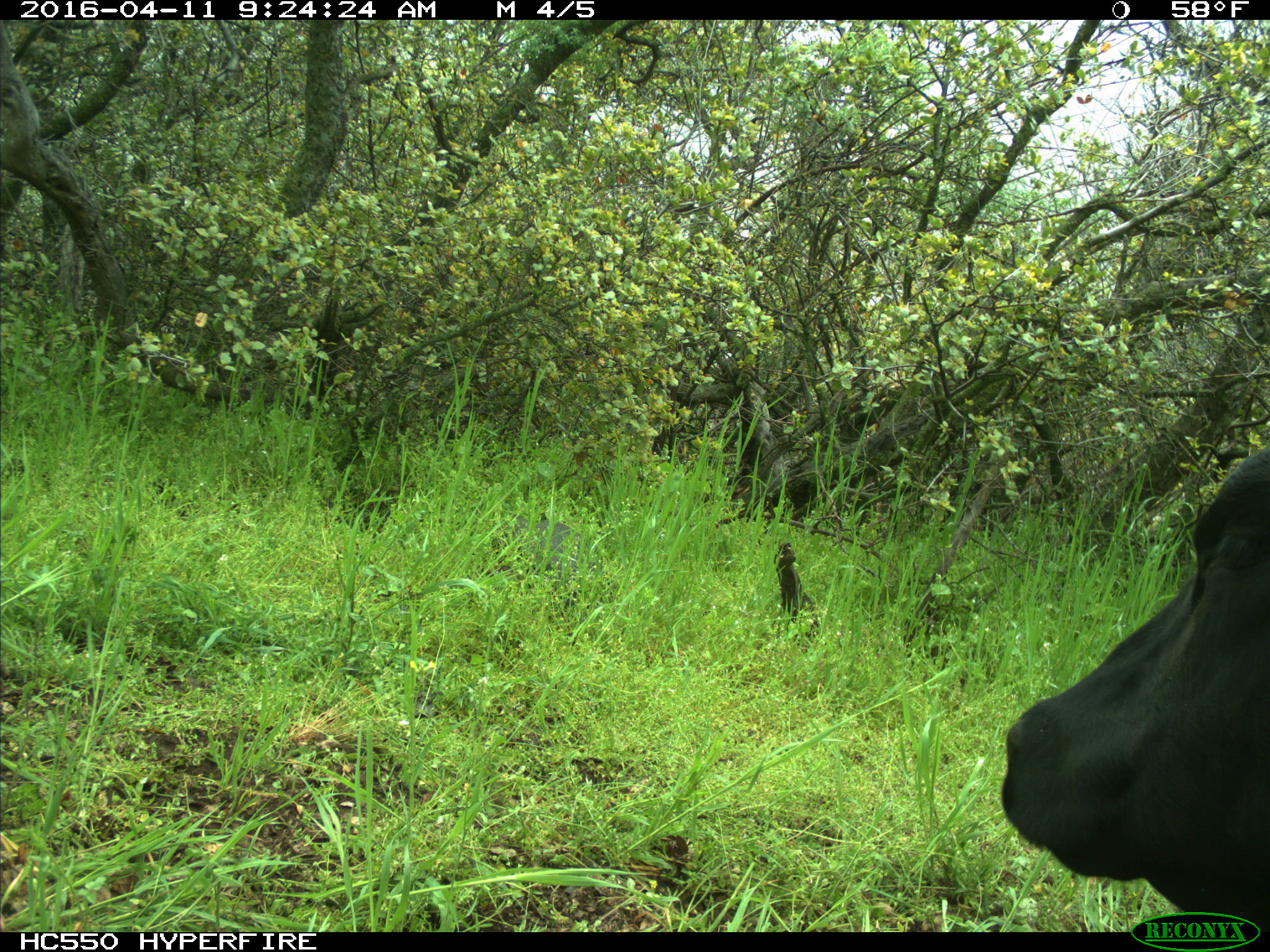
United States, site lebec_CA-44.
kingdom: Animalia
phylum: Chordata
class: Mammalia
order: Artiodactyla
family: Bovidae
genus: Bos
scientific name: Bos taurus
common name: domestic cow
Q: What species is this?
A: Bos taurus (domestic cow).